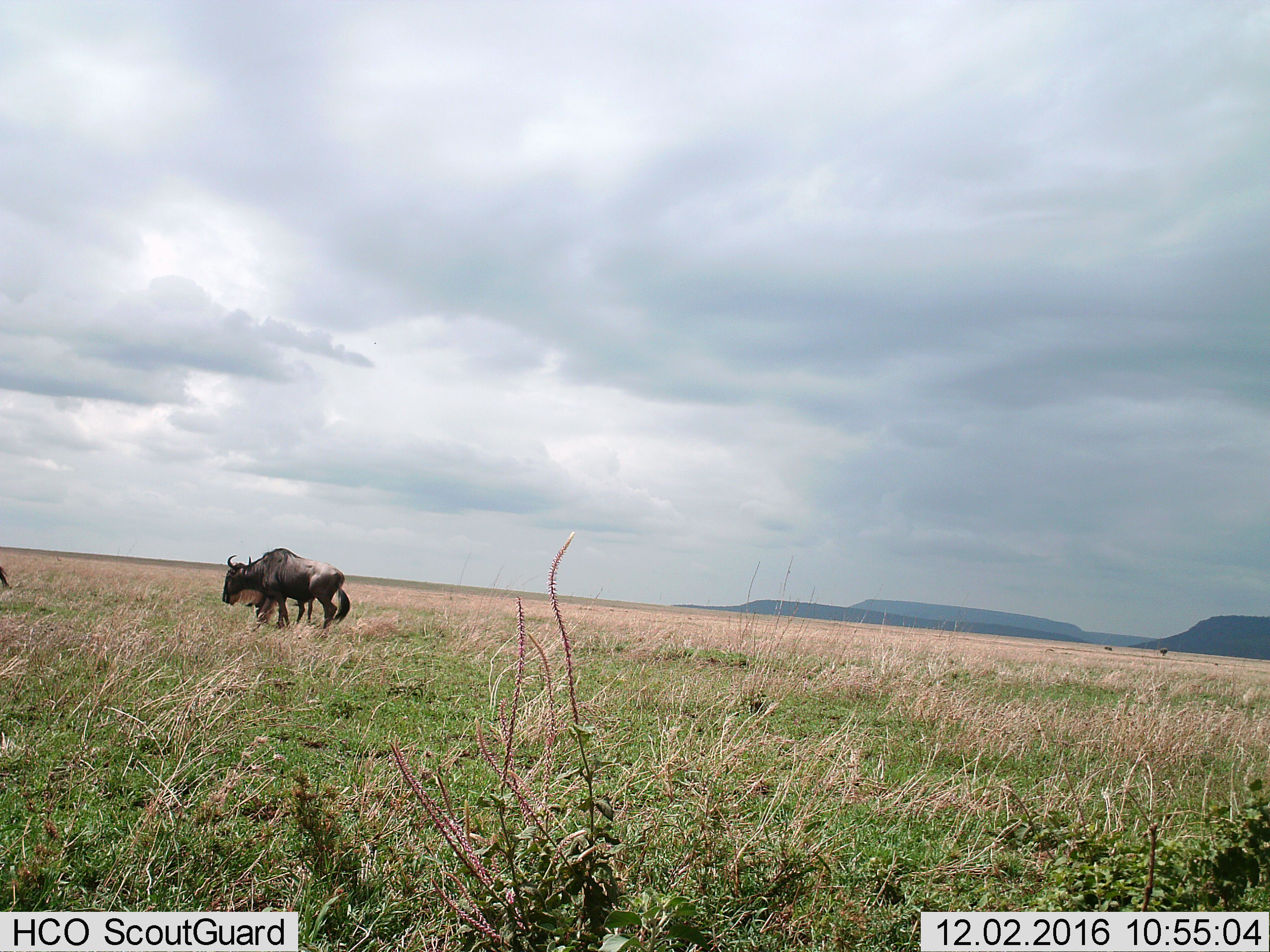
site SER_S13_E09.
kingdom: Animalia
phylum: Chordata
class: Mammalia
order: Artiodactyla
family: Bovidae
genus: Connochaetes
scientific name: Connochaetes taurinus taurinus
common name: blue wildebeest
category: wildebeestblue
Wildebeestblue (blue wildebeest) (Connochaetes taurinus taurinus), count 2. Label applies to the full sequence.